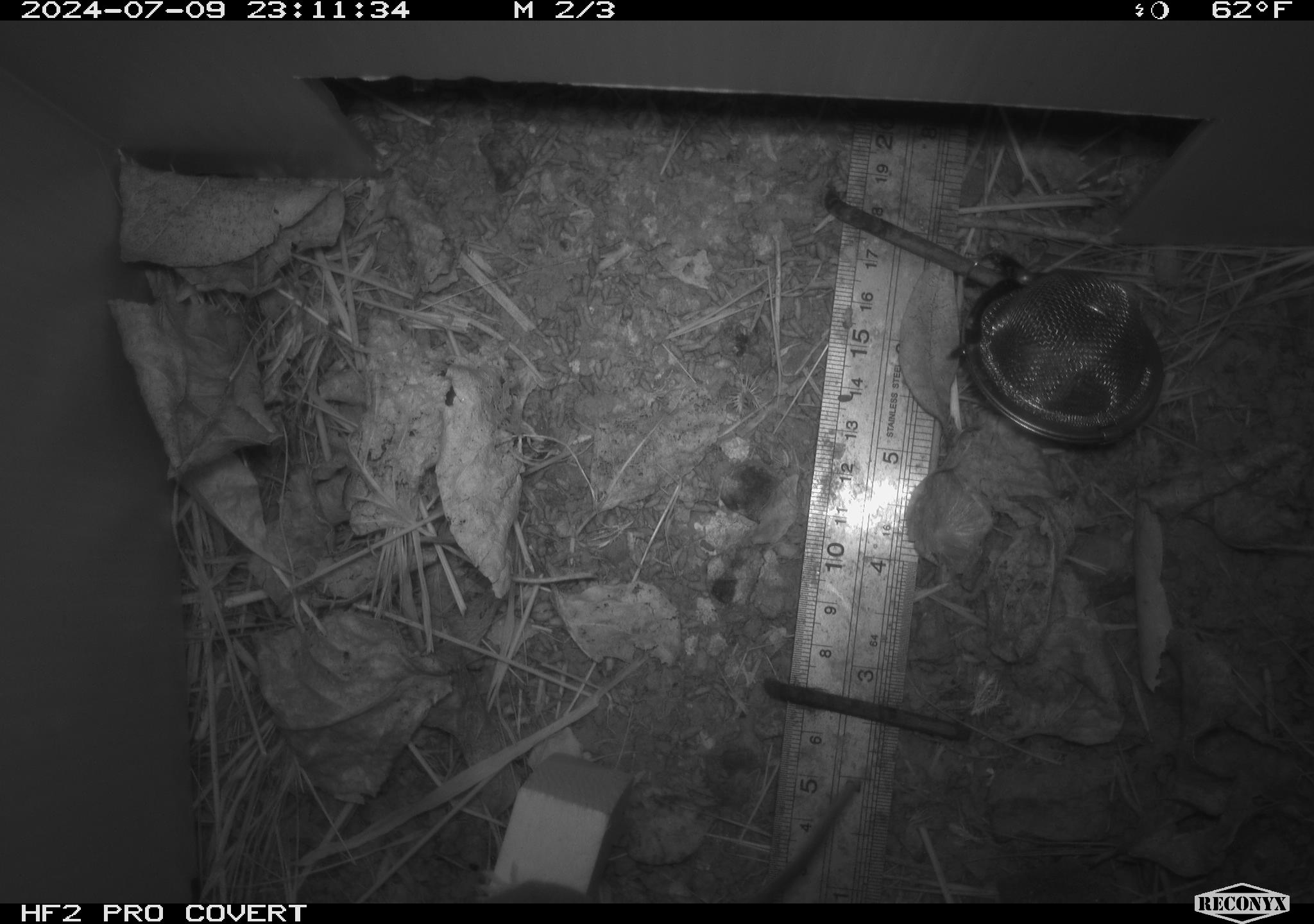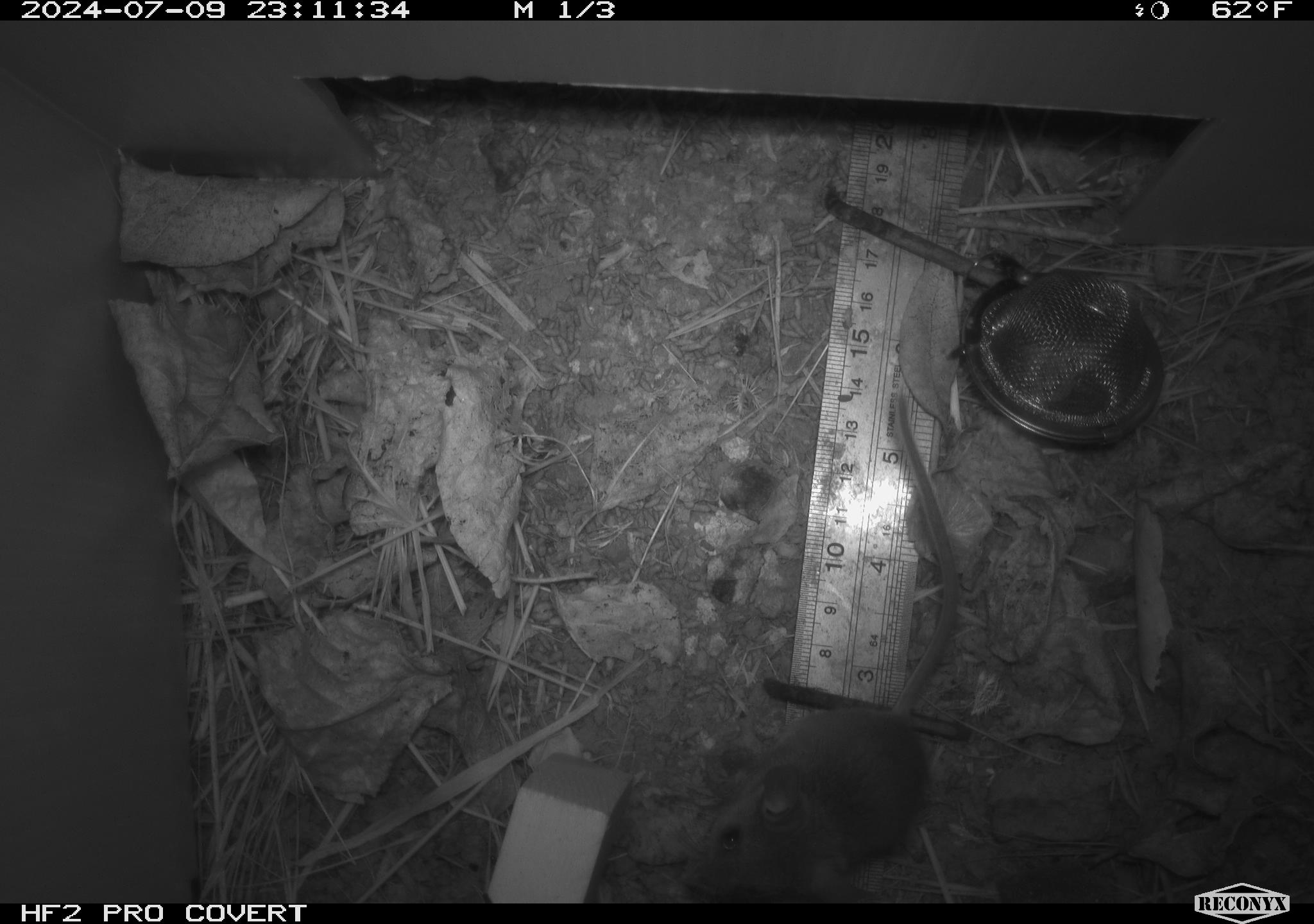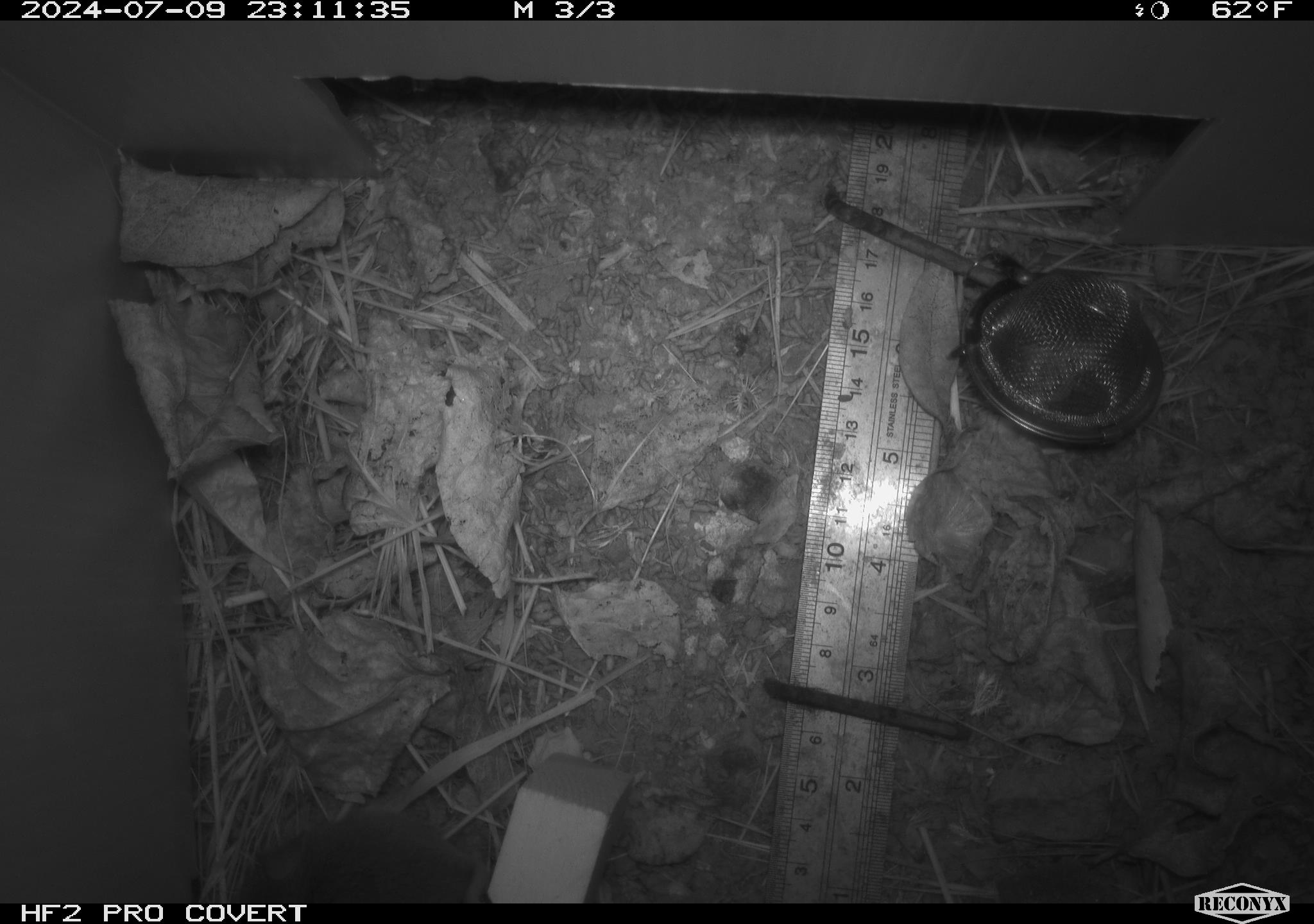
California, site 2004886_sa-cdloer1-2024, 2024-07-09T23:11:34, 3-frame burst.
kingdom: Animalia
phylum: Chordata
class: Mammalia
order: Rodentia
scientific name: Rodentia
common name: mouse species